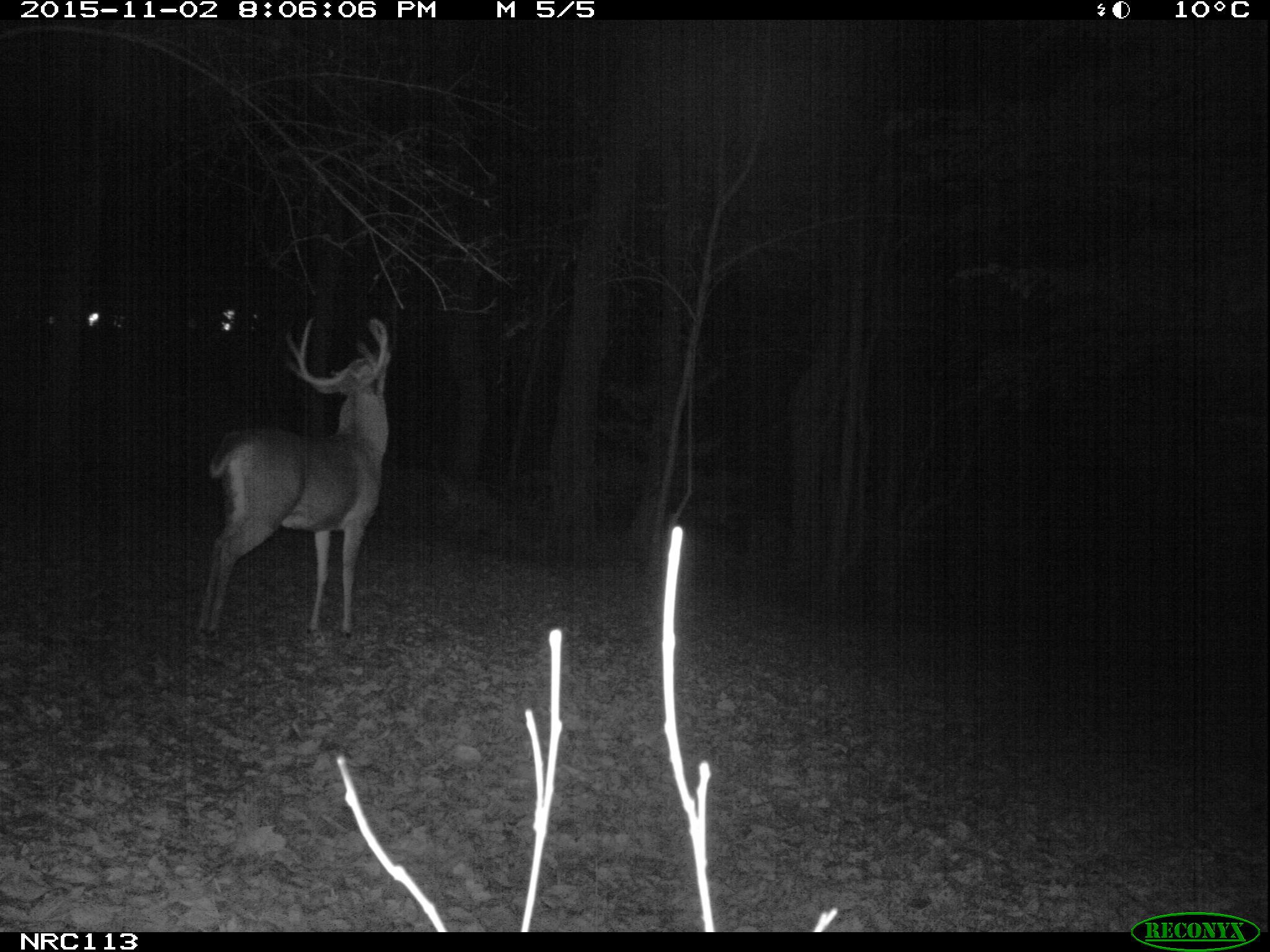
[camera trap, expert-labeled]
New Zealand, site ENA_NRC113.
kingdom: Animalia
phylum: Chordata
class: Mammalia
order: Artiodactyla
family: Cervidae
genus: Odocoileus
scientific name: Odocoileus virginianus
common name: white-tailed deer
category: white tailed deer